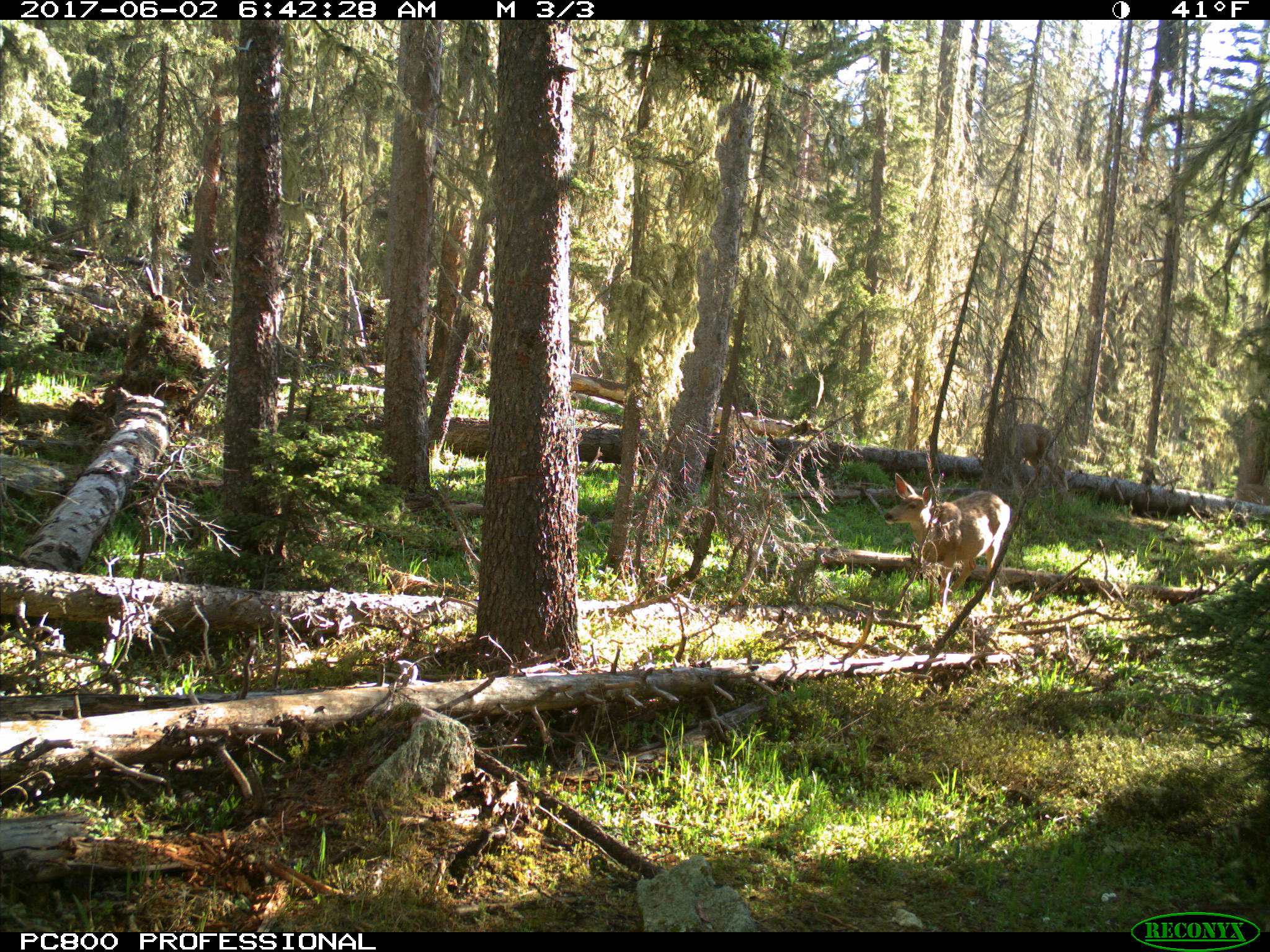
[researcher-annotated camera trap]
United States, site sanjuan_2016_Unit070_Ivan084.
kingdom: Animalia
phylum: Chordata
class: Mammalia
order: Artiodactyla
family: Cervidae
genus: Odocoileus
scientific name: Odocoileus hemionus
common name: mule deer